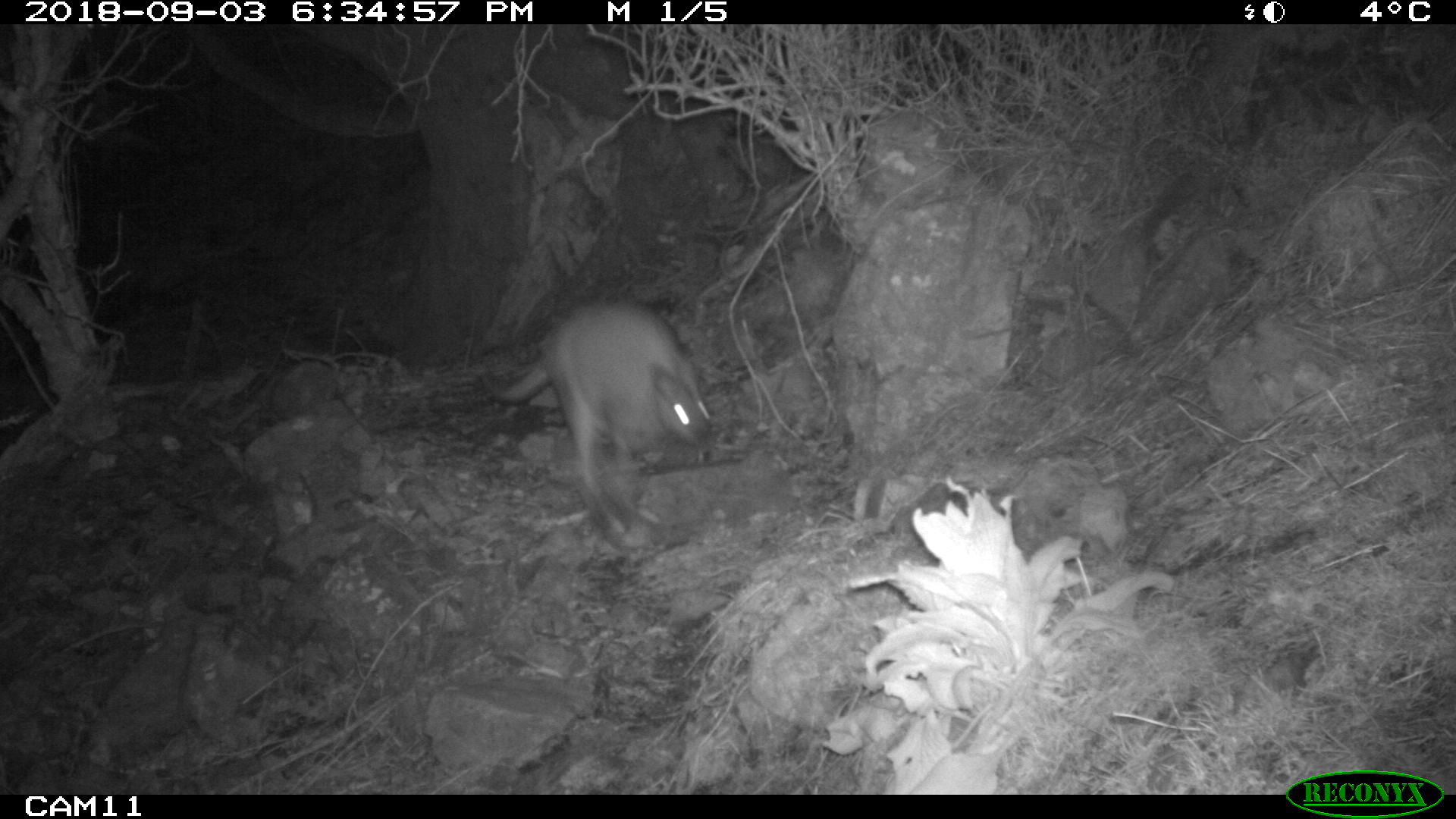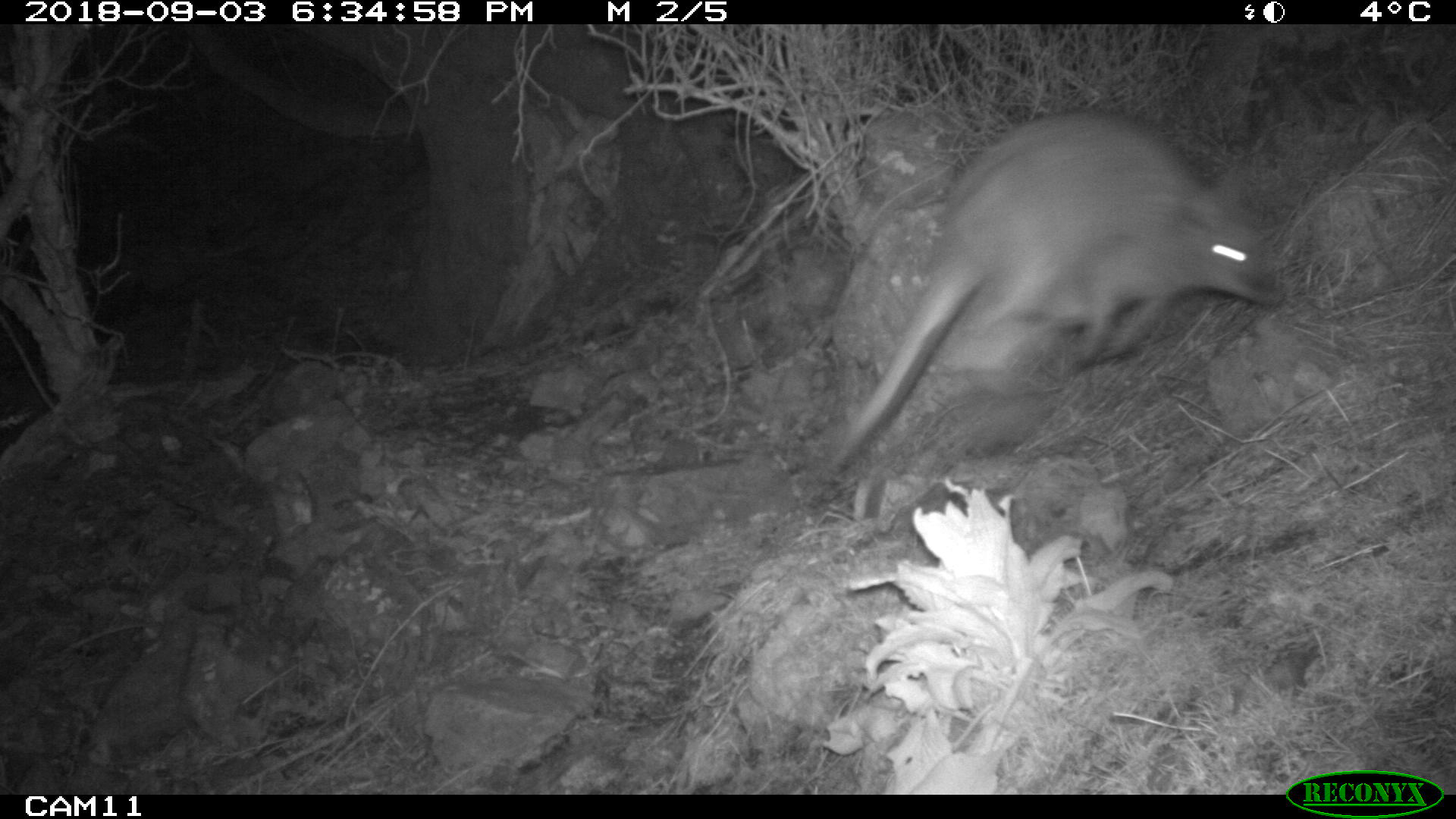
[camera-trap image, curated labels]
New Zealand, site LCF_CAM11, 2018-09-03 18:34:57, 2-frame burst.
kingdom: Animalia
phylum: Chordata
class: Mammalia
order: Diprotodontia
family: Macropodidae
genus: Notamacropus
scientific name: Notamacropus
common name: wallaby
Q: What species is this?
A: Wallaby (Notamacropus).